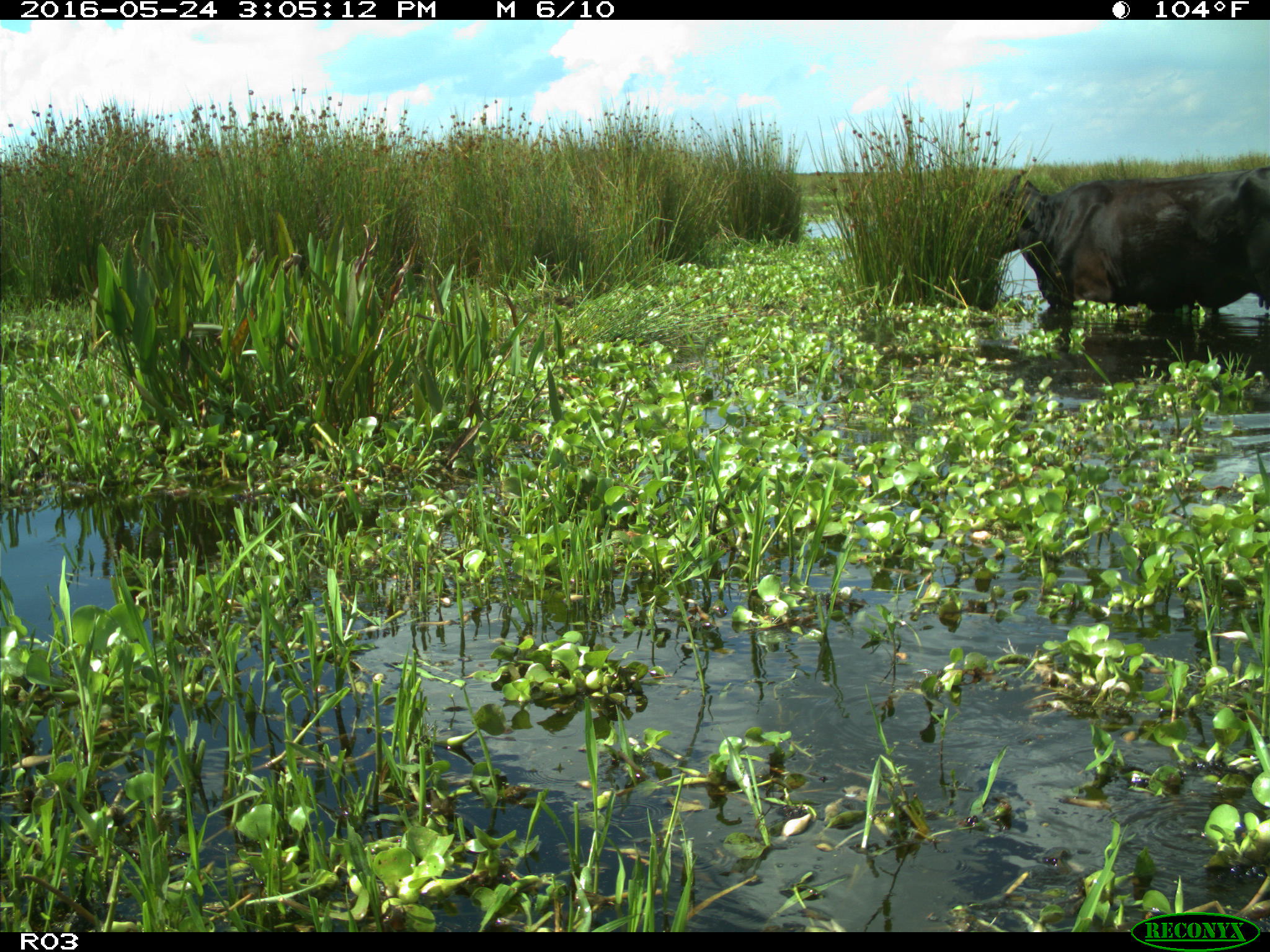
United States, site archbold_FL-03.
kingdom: Animalia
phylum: Chordata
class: Mammalia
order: Artiodactyla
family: Bovidae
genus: Bos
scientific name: Bos taurus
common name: domestic cow